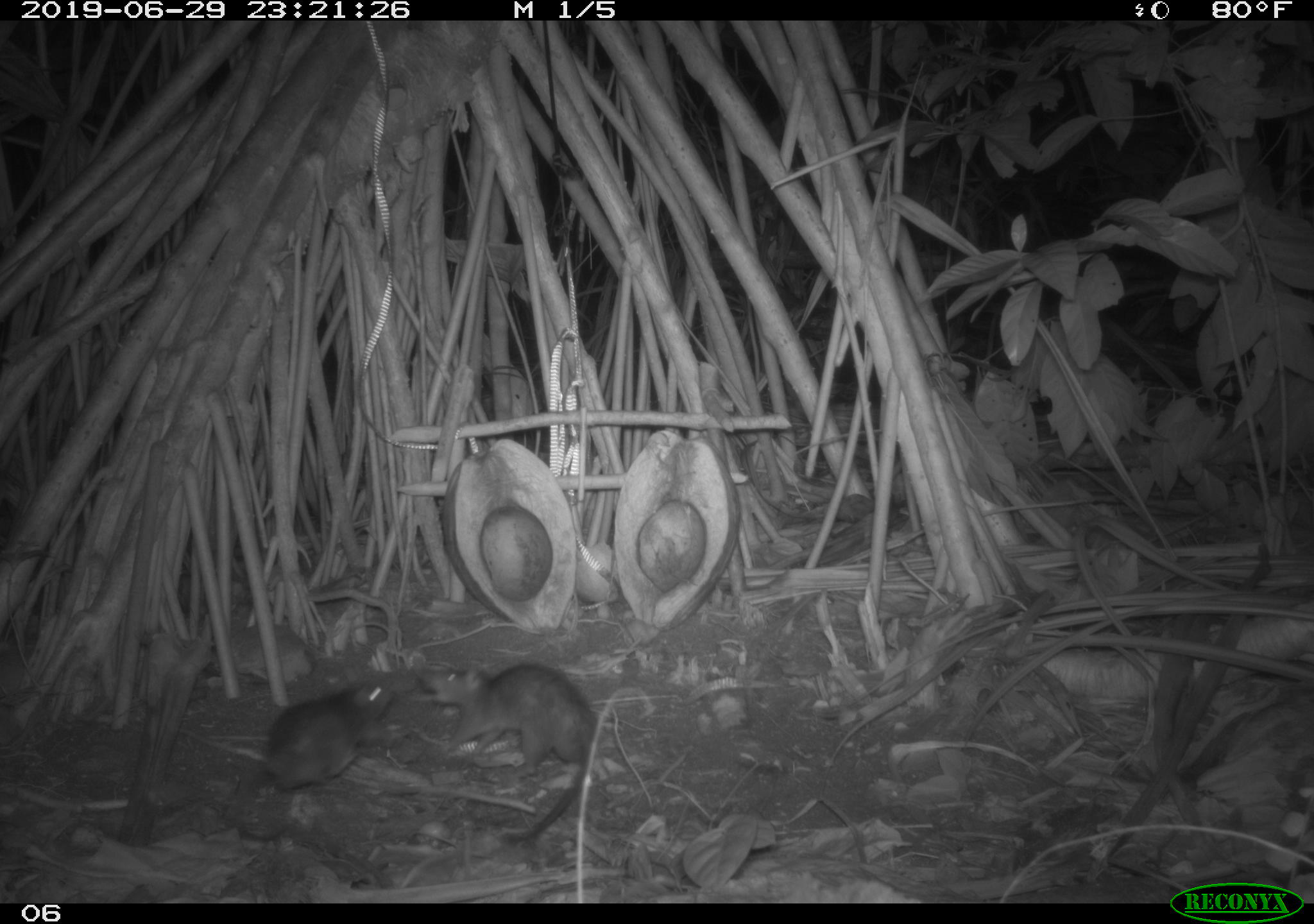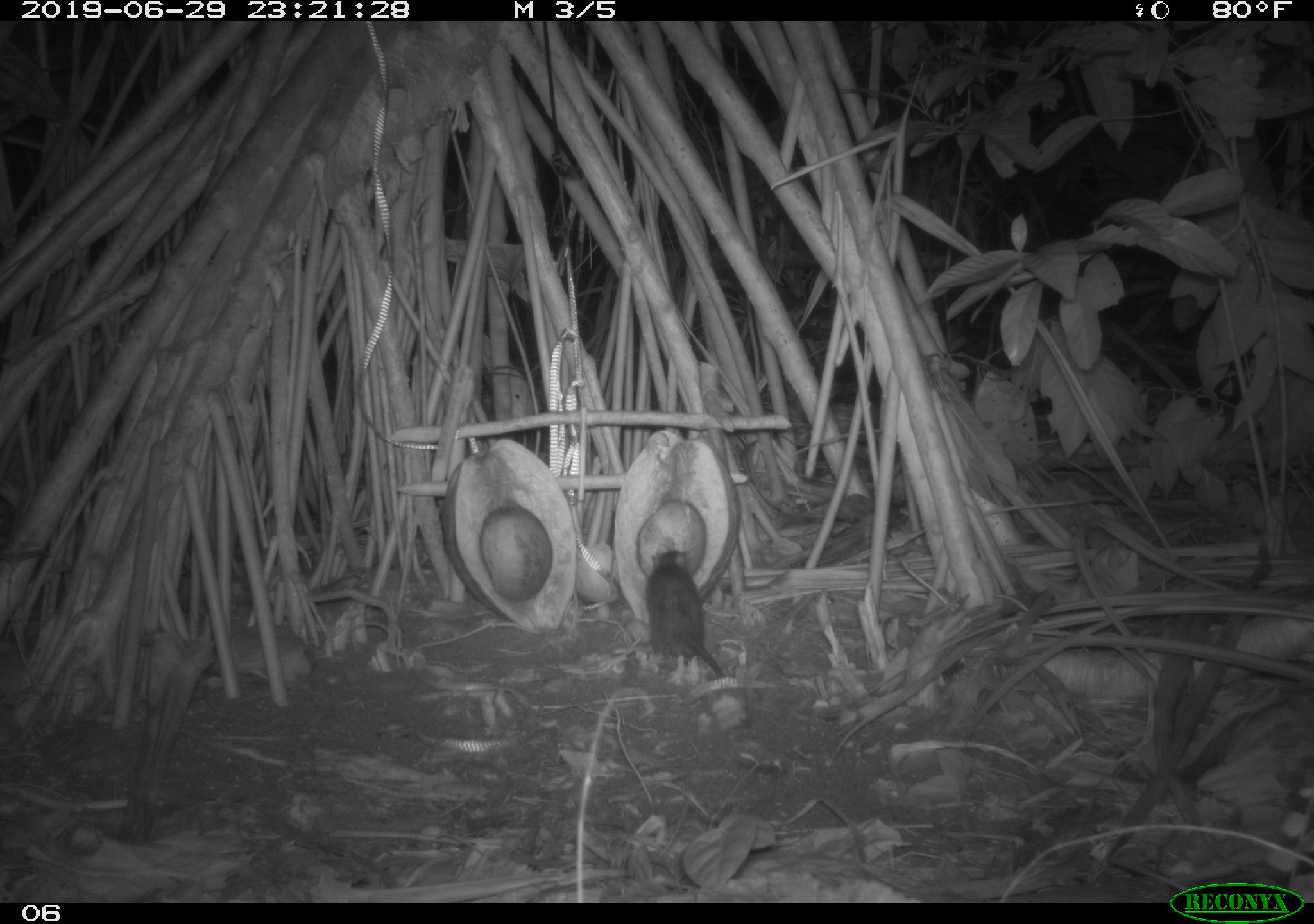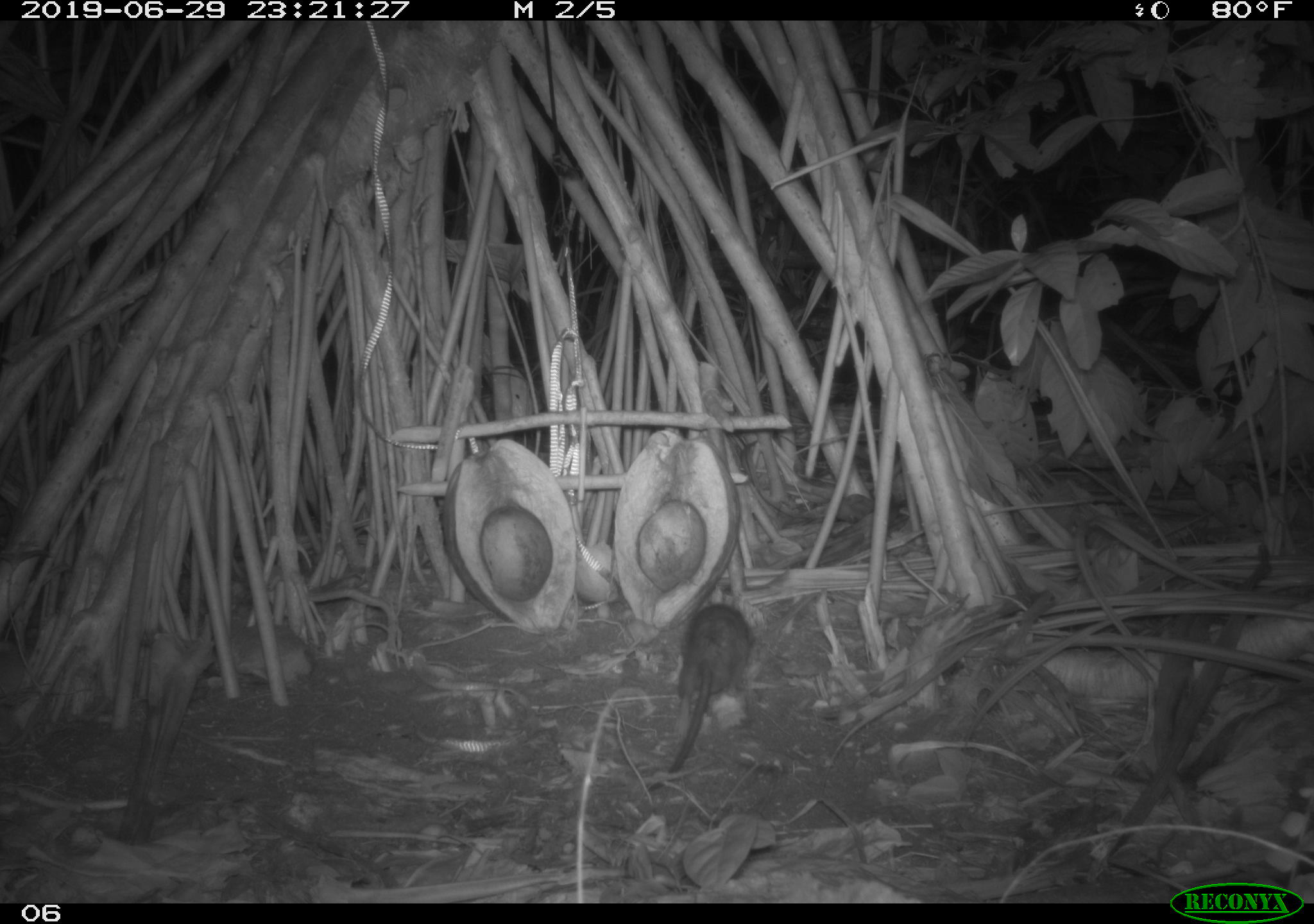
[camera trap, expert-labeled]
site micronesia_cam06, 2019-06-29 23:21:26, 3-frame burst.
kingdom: Animalia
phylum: Chordata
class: Mammalia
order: Rodentia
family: Muridae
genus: Rattus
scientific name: Rattus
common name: rat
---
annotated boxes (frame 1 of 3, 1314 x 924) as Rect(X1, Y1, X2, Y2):
rat: Rect(418, 660, 600, 855); Rect(256, 668, 418, 795)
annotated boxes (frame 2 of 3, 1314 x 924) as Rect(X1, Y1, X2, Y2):
rat: Rect(643, 546, 728, 687)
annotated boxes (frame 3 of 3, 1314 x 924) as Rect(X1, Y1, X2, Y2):
rat: Rect(642, 603, 756, 794)